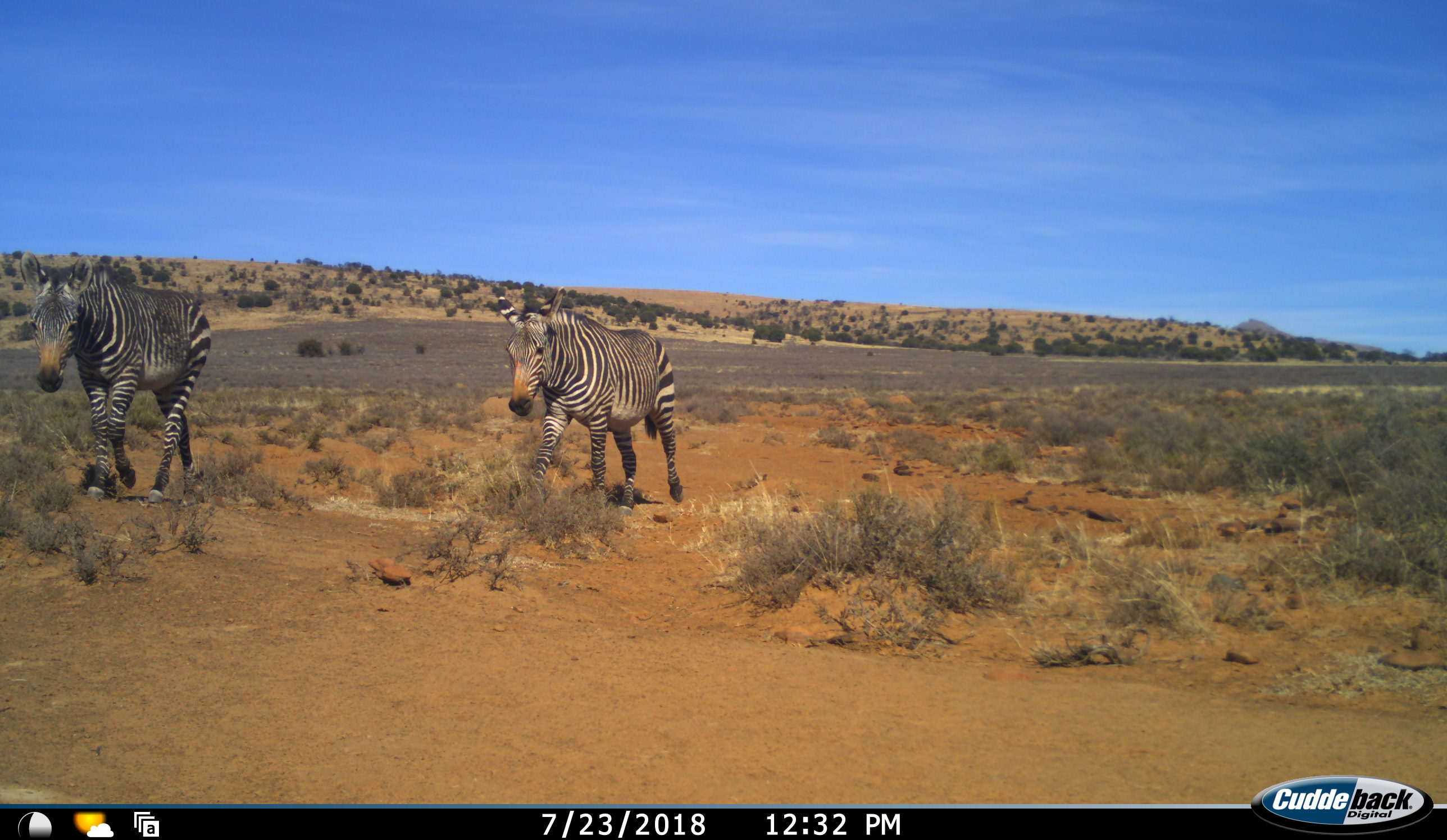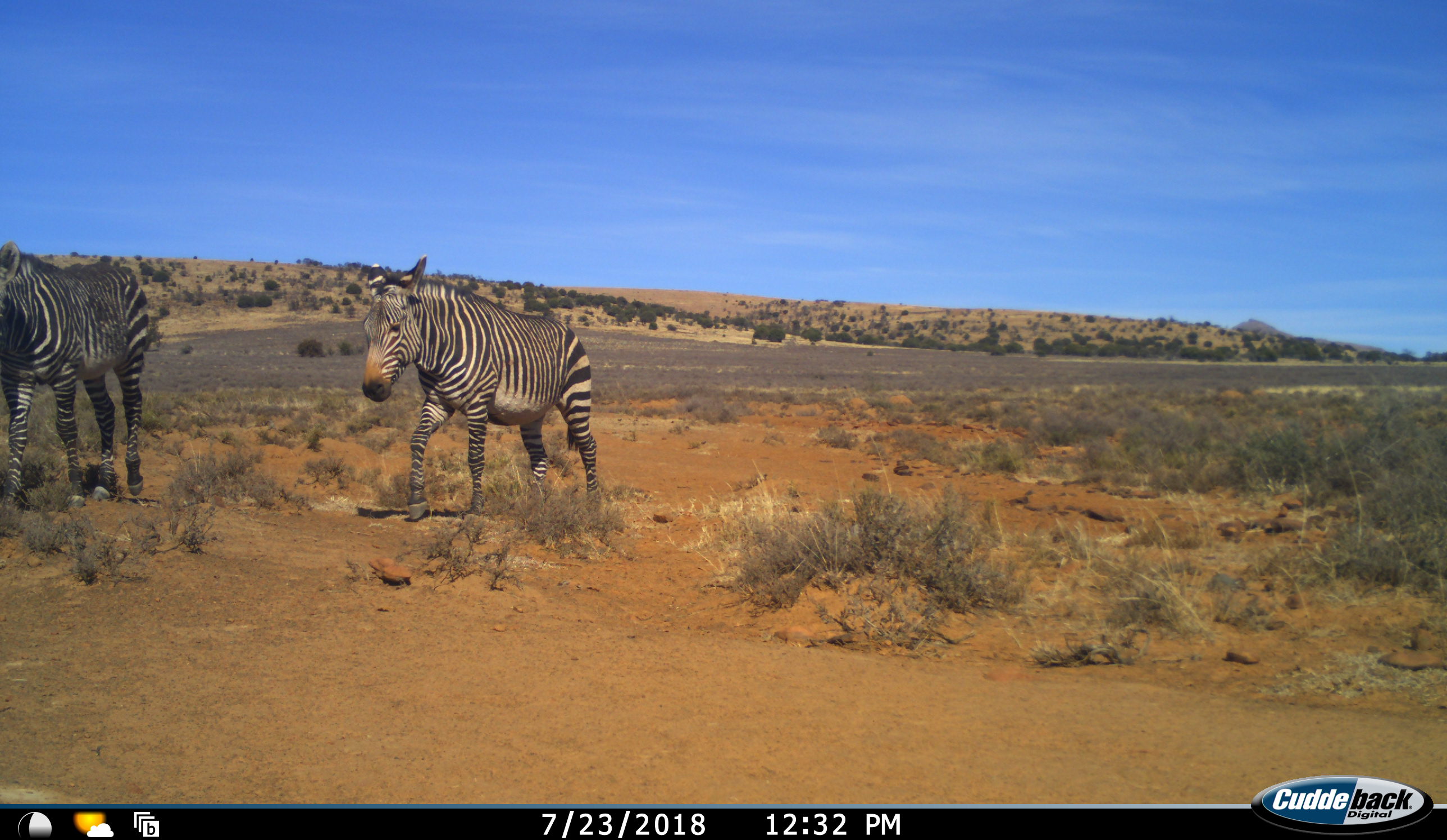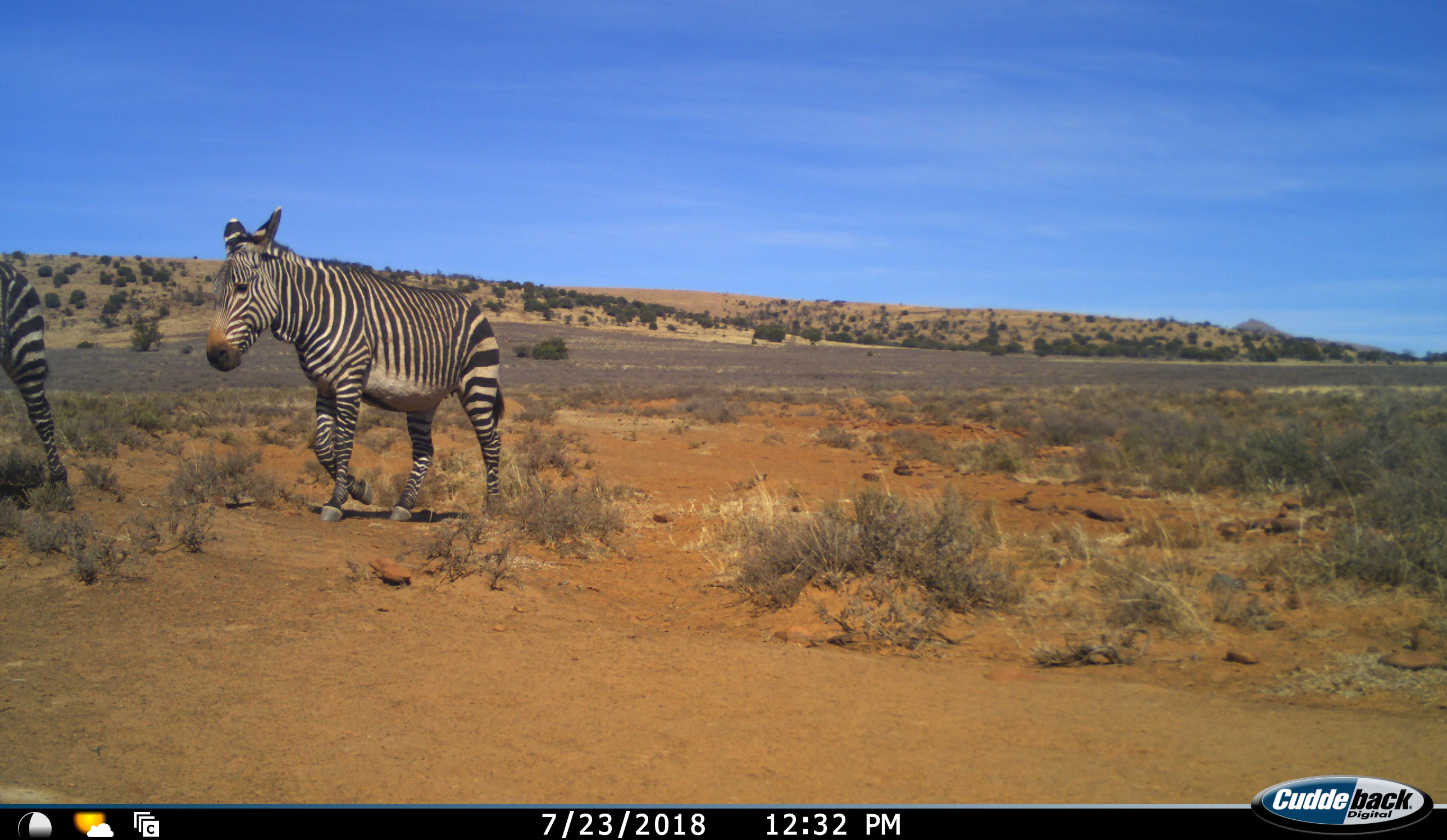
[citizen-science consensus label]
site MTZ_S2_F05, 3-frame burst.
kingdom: Animalia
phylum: Chordata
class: Mammalia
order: Perissodactyla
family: Equidae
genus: Equus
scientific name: Equus zebra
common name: mountain zebra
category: zebramountain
Zebramountain (mountain zebra) (Equus zebra), count 2. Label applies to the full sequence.